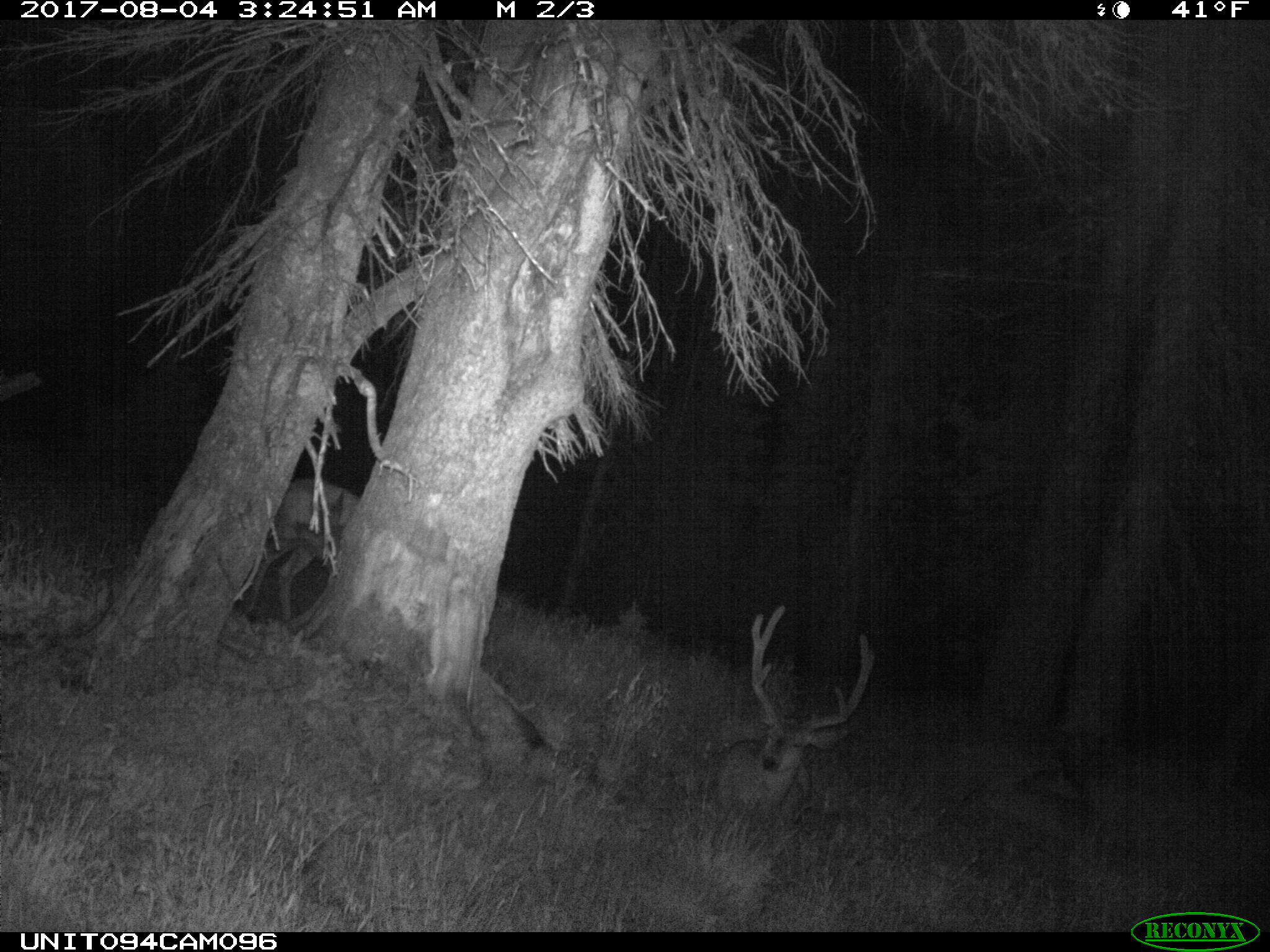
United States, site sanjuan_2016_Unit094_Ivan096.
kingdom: Animalia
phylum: Chordata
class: Mammalia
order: Artiodactyla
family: Cervidae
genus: Odocoileus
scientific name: Odocoileus hemionus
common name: mule deer